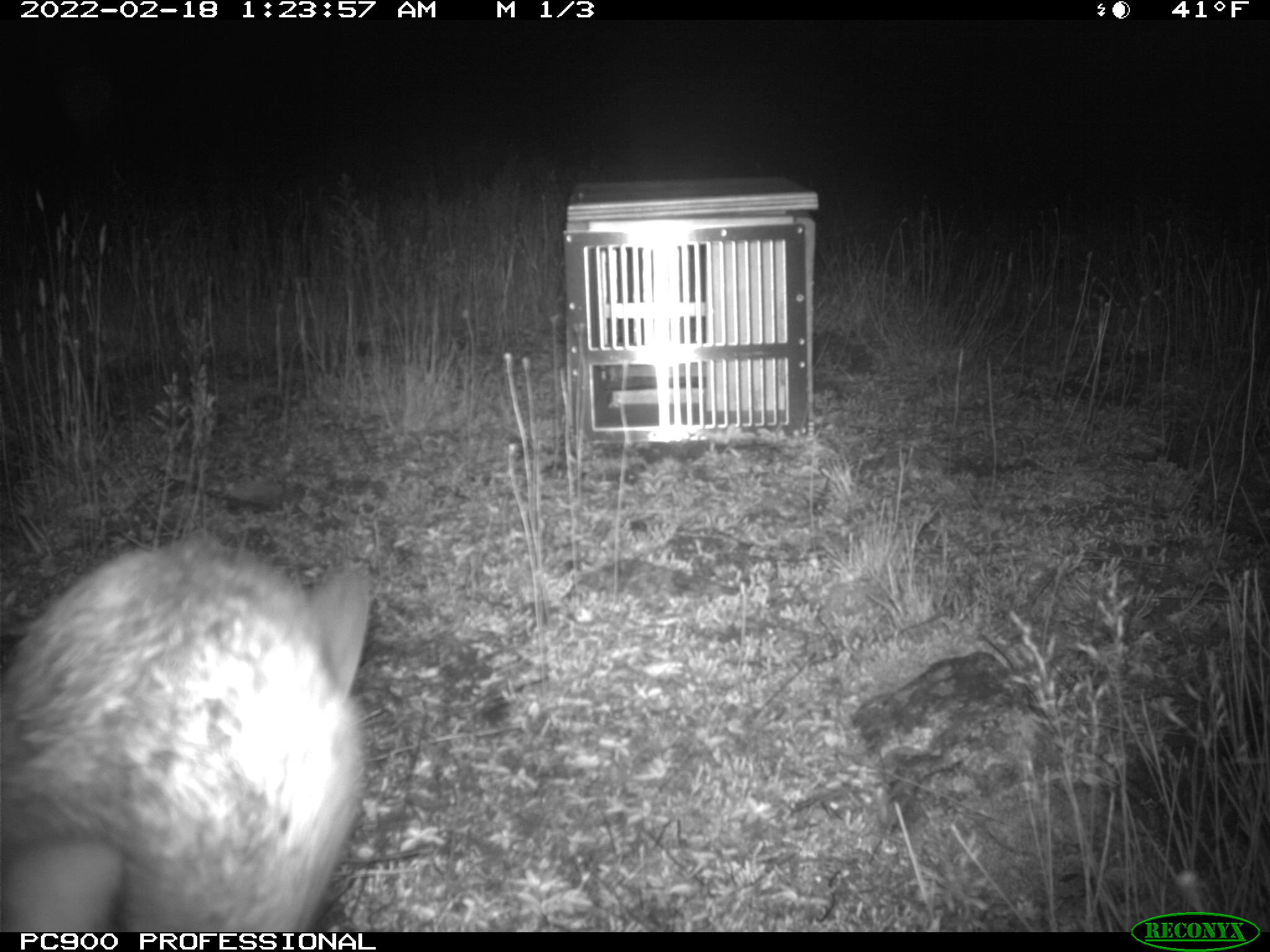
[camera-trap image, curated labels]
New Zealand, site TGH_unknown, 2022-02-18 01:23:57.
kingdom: Animalia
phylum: Chordata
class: Mammalia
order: Lagomorpha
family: Leporidae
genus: Oryctolagus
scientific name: Oryctolagus cuniculus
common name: european rabbit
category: rabbit